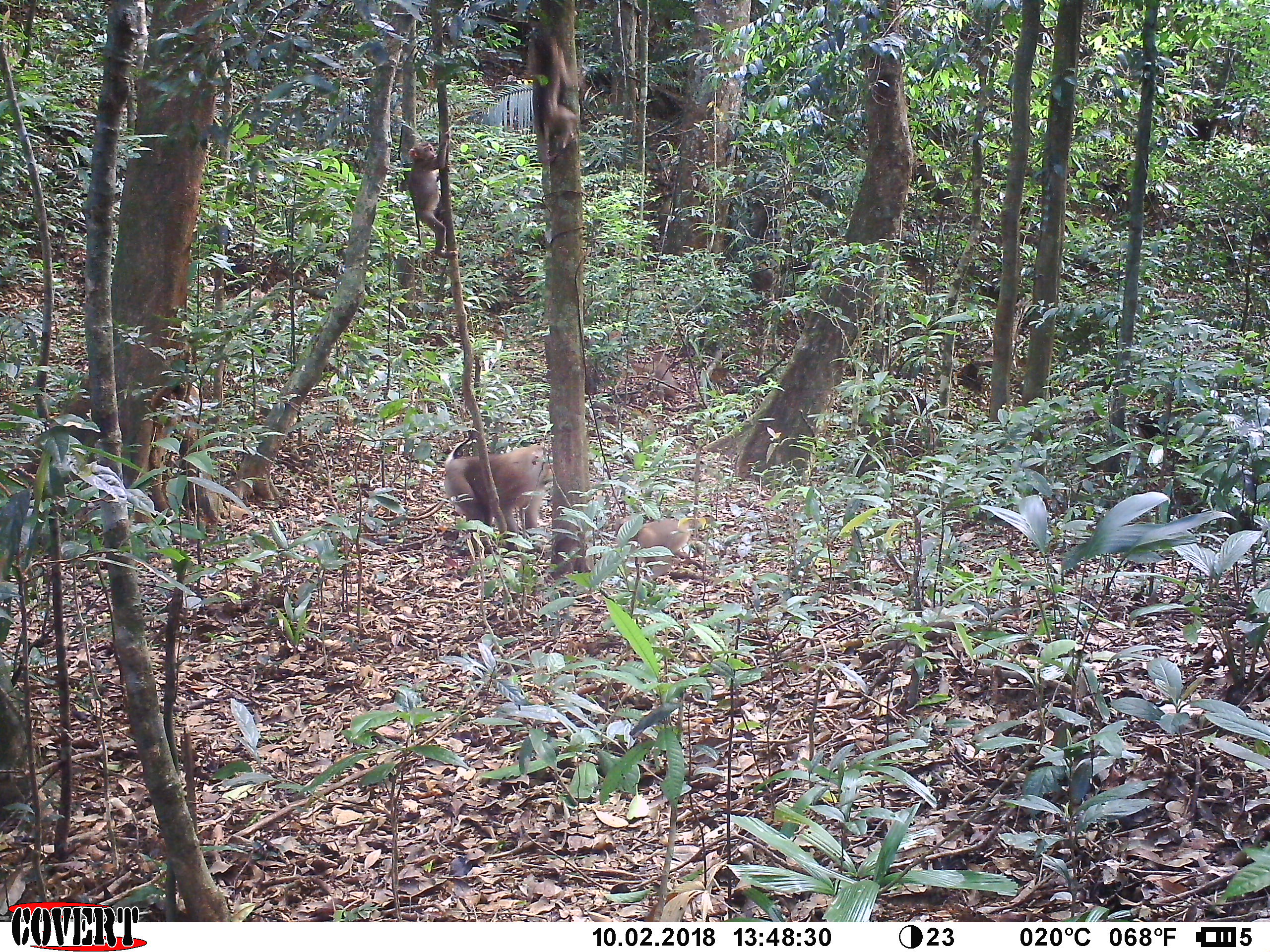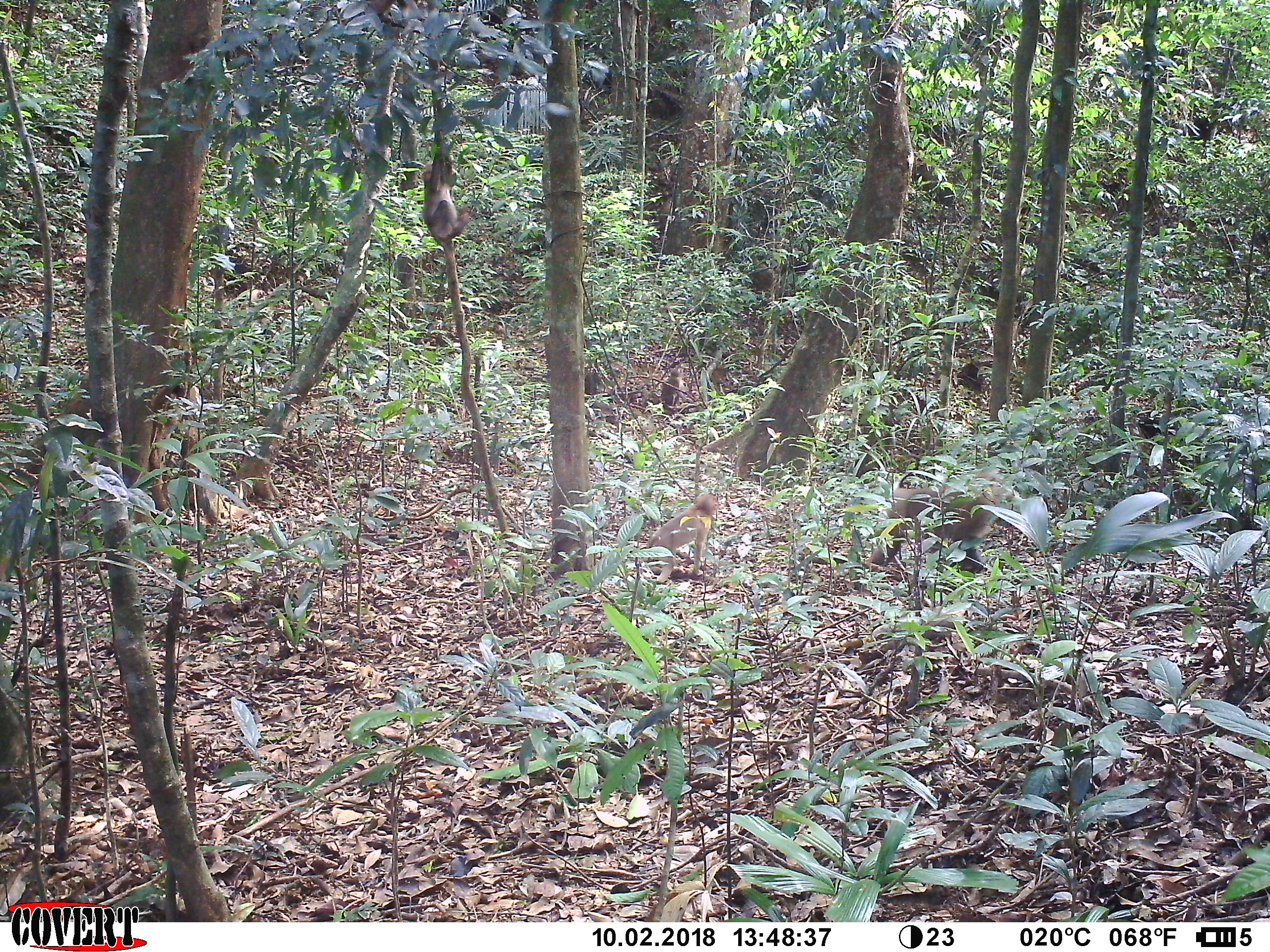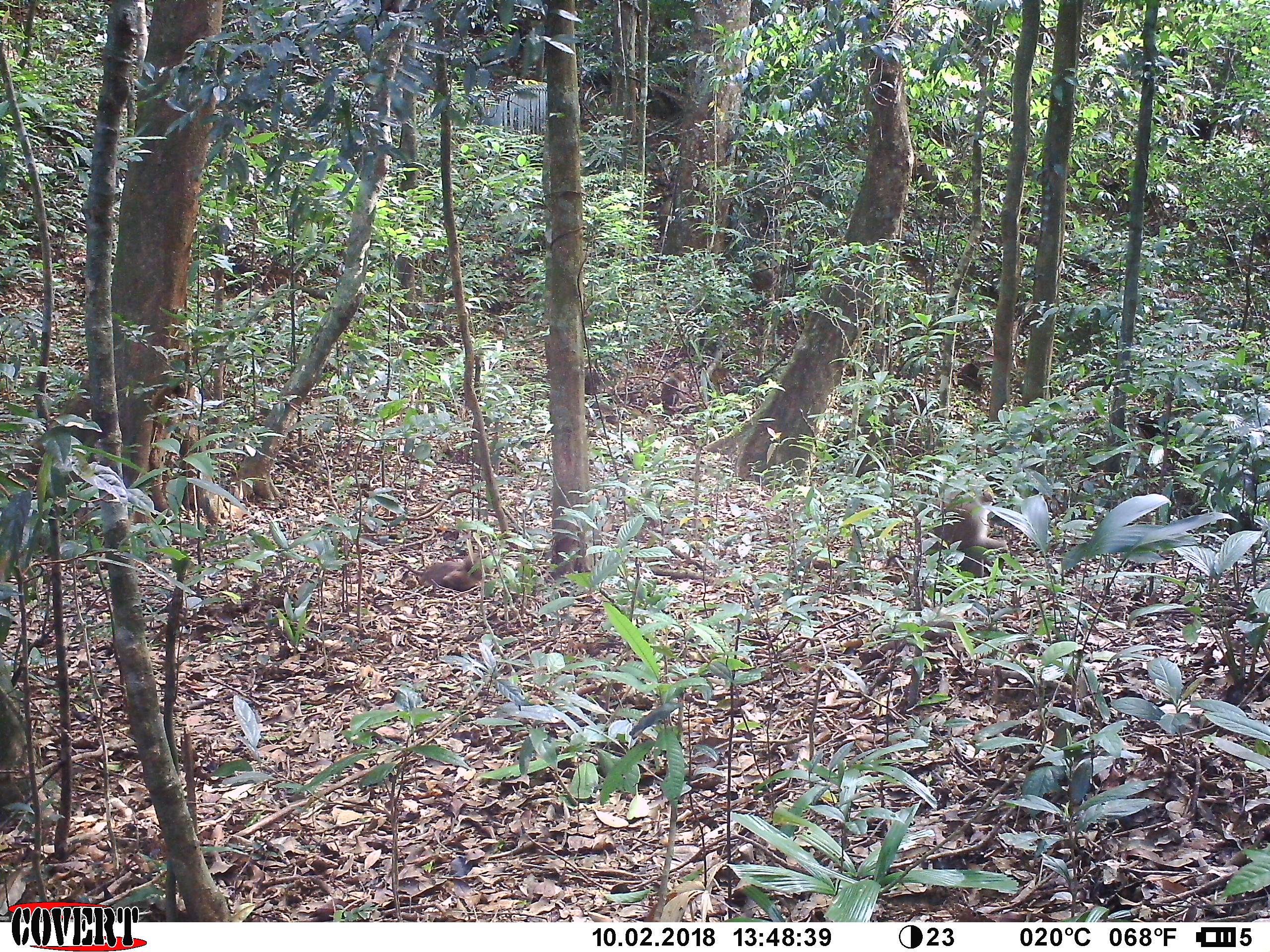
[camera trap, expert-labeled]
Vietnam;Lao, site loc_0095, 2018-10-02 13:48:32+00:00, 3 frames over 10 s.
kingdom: Animalia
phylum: Chordata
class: Mammalia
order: Primates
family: Cercopithecidae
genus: Macaca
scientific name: Macaca nemestrina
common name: pig-tailed macaque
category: pig tailed macaque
Pig tailed macaque (pig-tailed macaque) (Macaca nemestrina). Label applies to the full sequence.